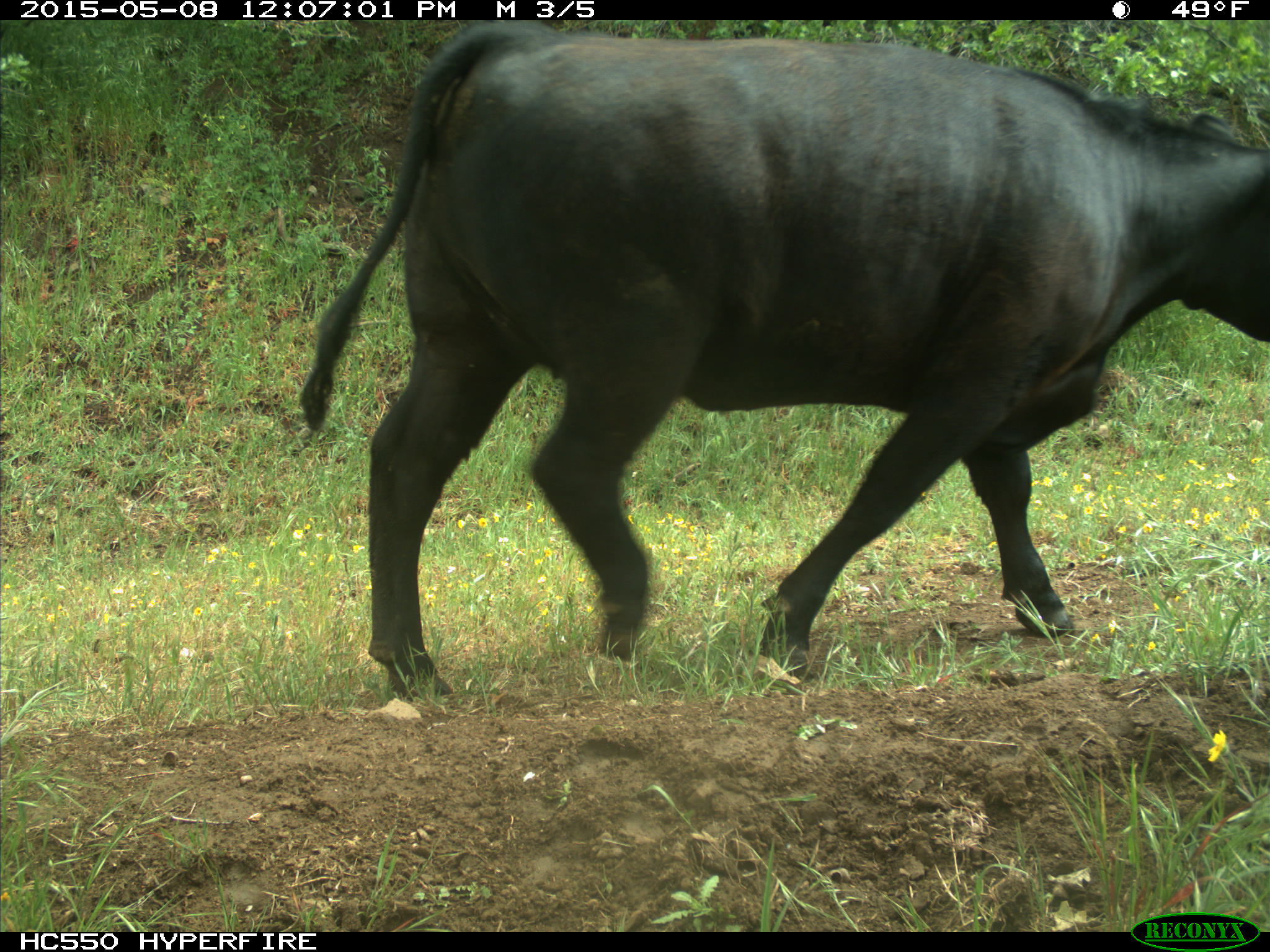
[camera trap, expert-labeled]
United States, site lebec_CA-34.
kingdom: Animalia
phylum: Chordata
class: Mammalia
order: Artiodactyla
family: Bovidae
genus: Bos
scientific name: Bos taurus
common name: domestic cow